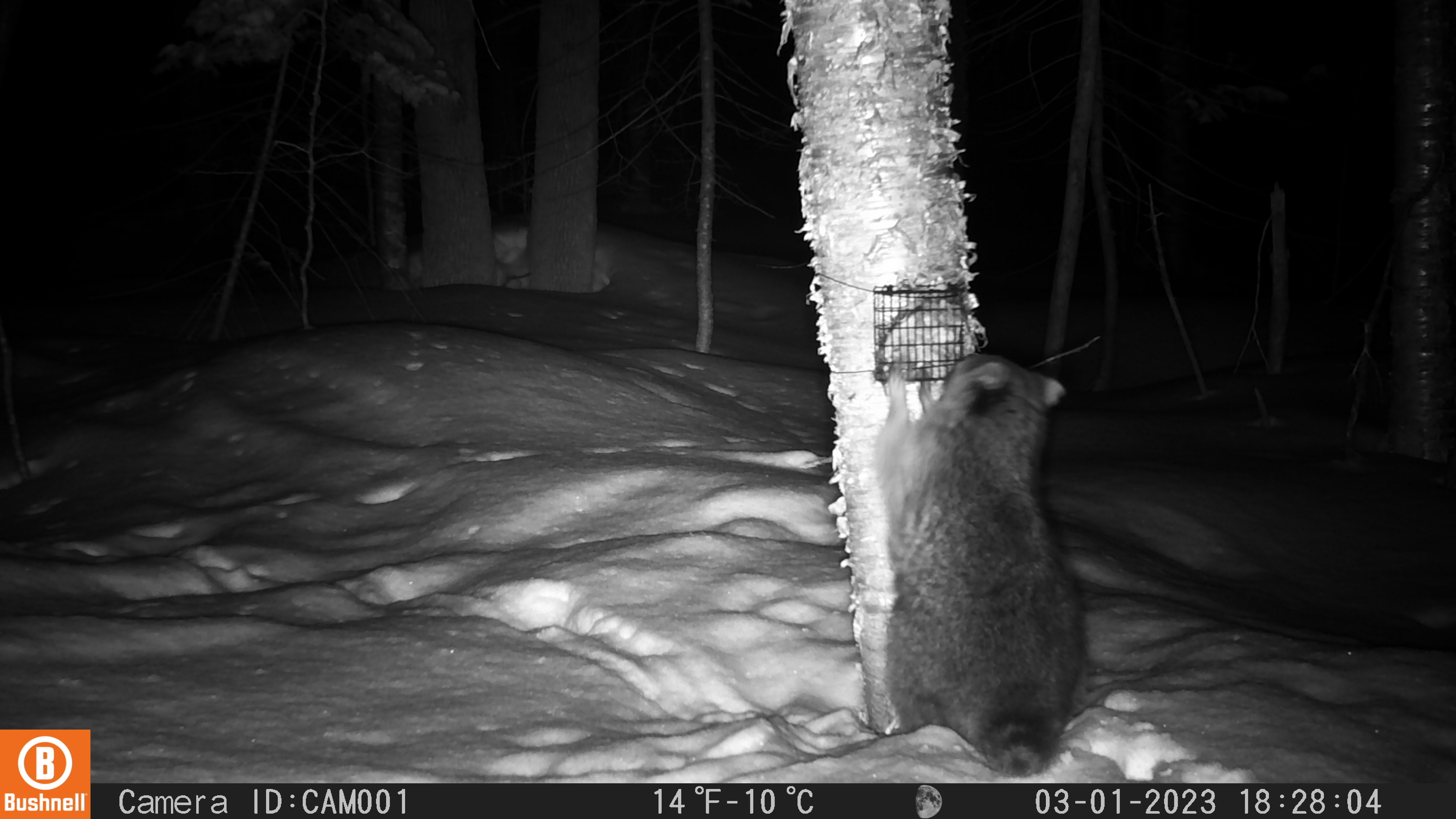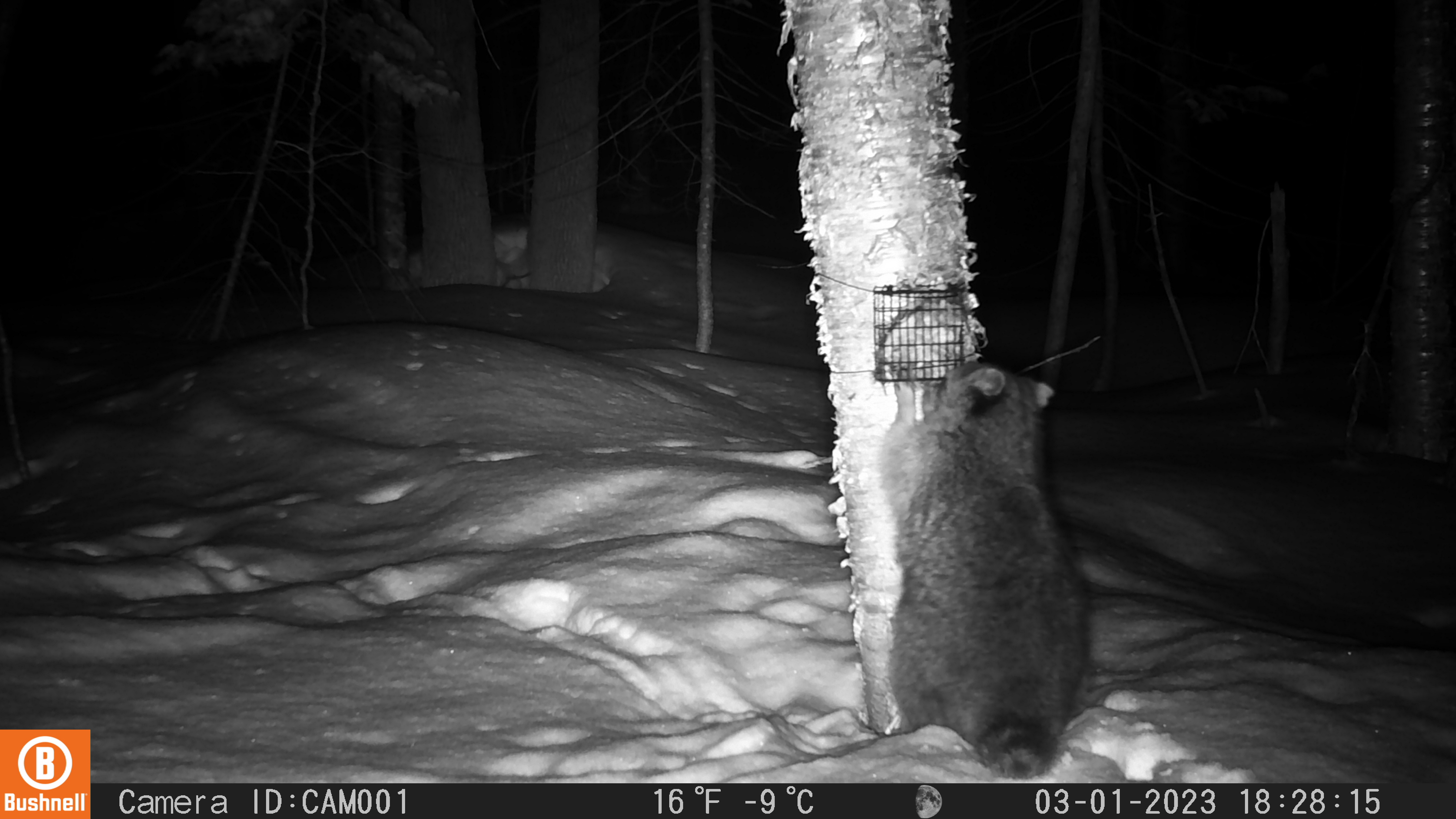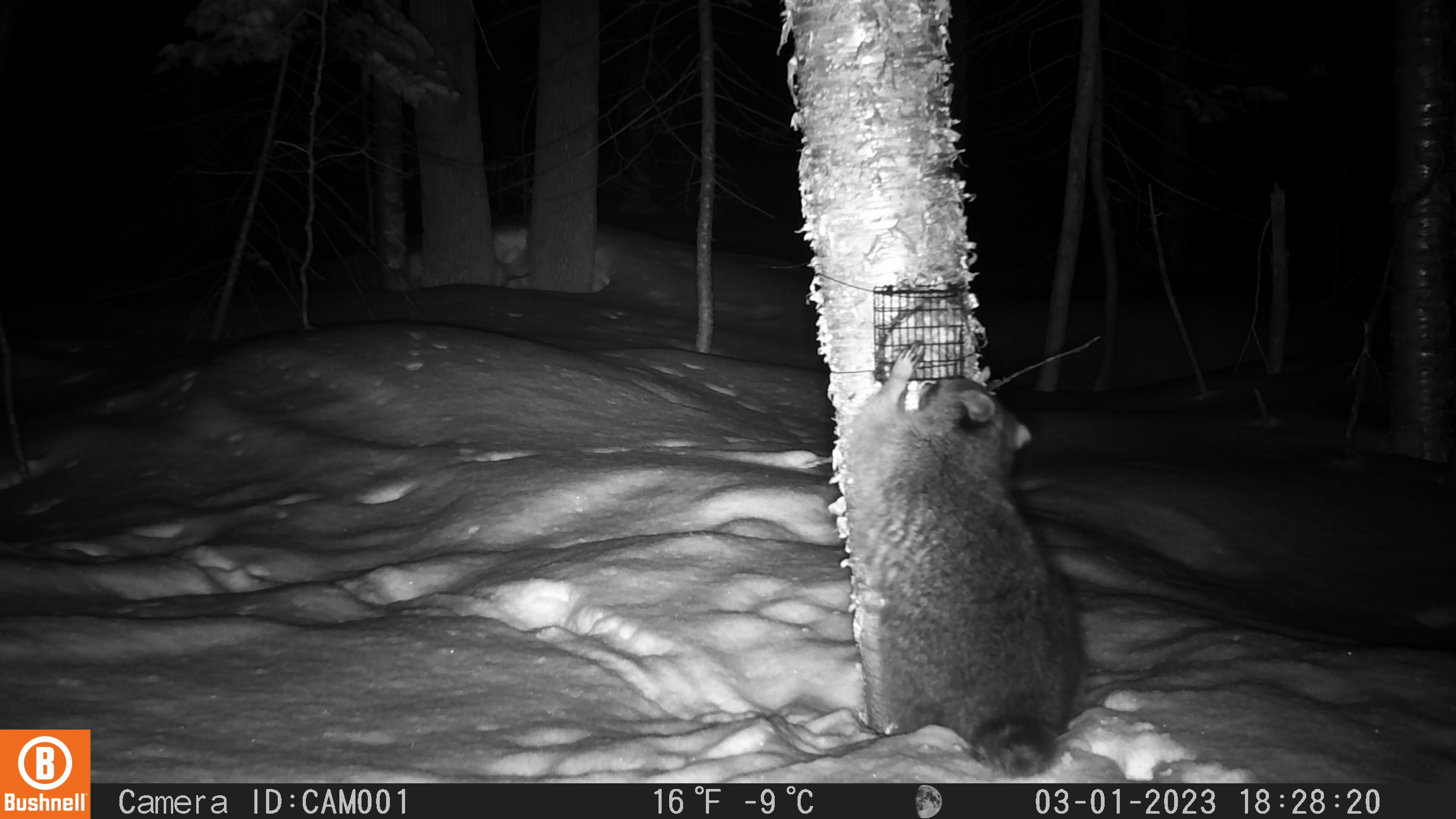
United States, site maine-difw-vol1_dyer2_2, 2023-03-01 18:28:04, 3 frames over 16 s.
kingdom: Animalia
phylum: Chordata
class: Mammalia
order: Carnivora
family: Procyonidae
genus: Procyon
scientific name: Procyon lotor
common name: raccoon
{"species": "raccoon (Procyon lotor)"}